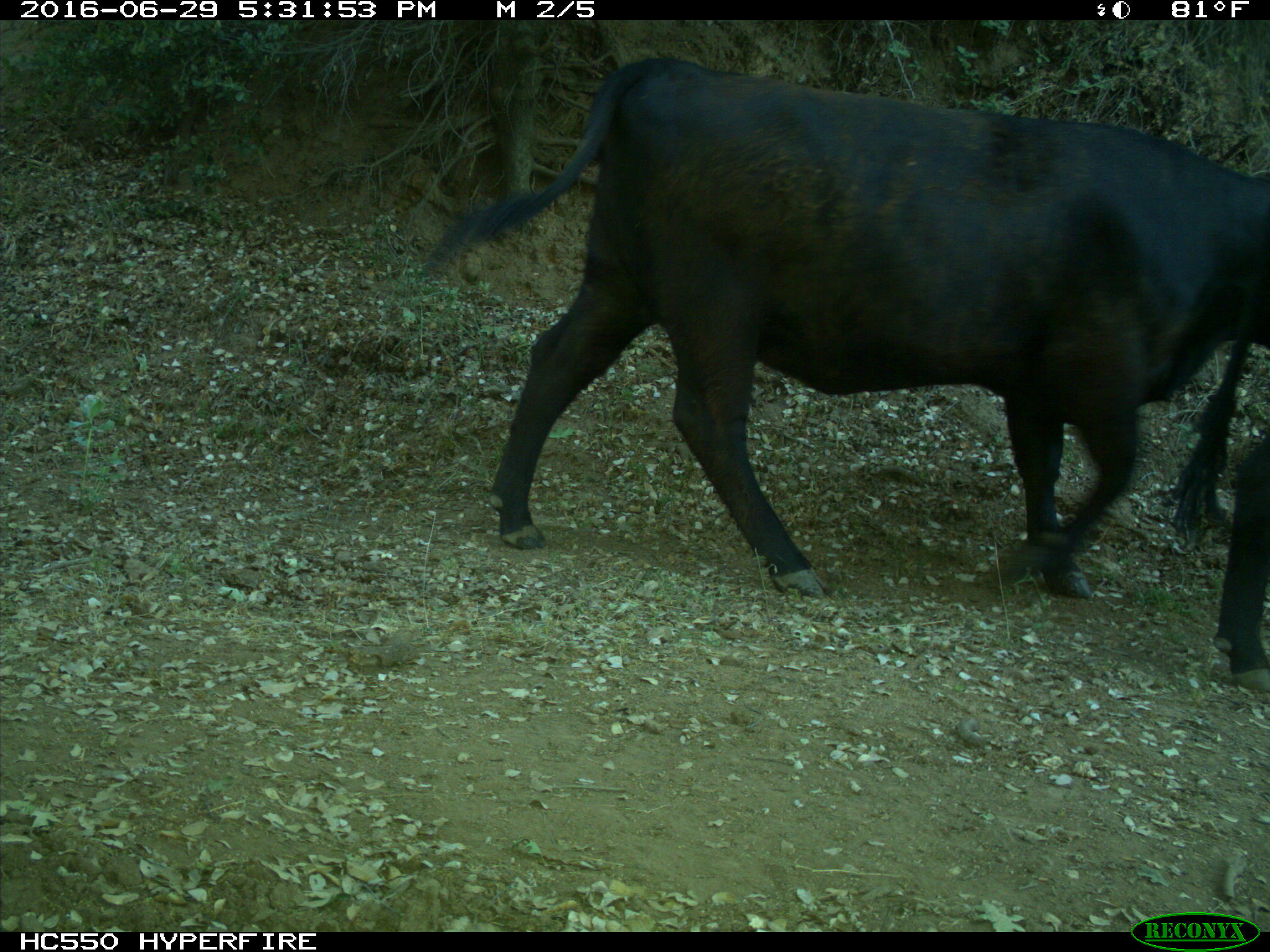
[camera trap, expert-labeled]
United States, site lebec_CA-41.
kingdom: Animalia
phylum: Chordata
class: Mammalia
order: Artiodactyla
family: Bovidae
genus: Bos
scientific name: Bos taurus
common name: domestic cow